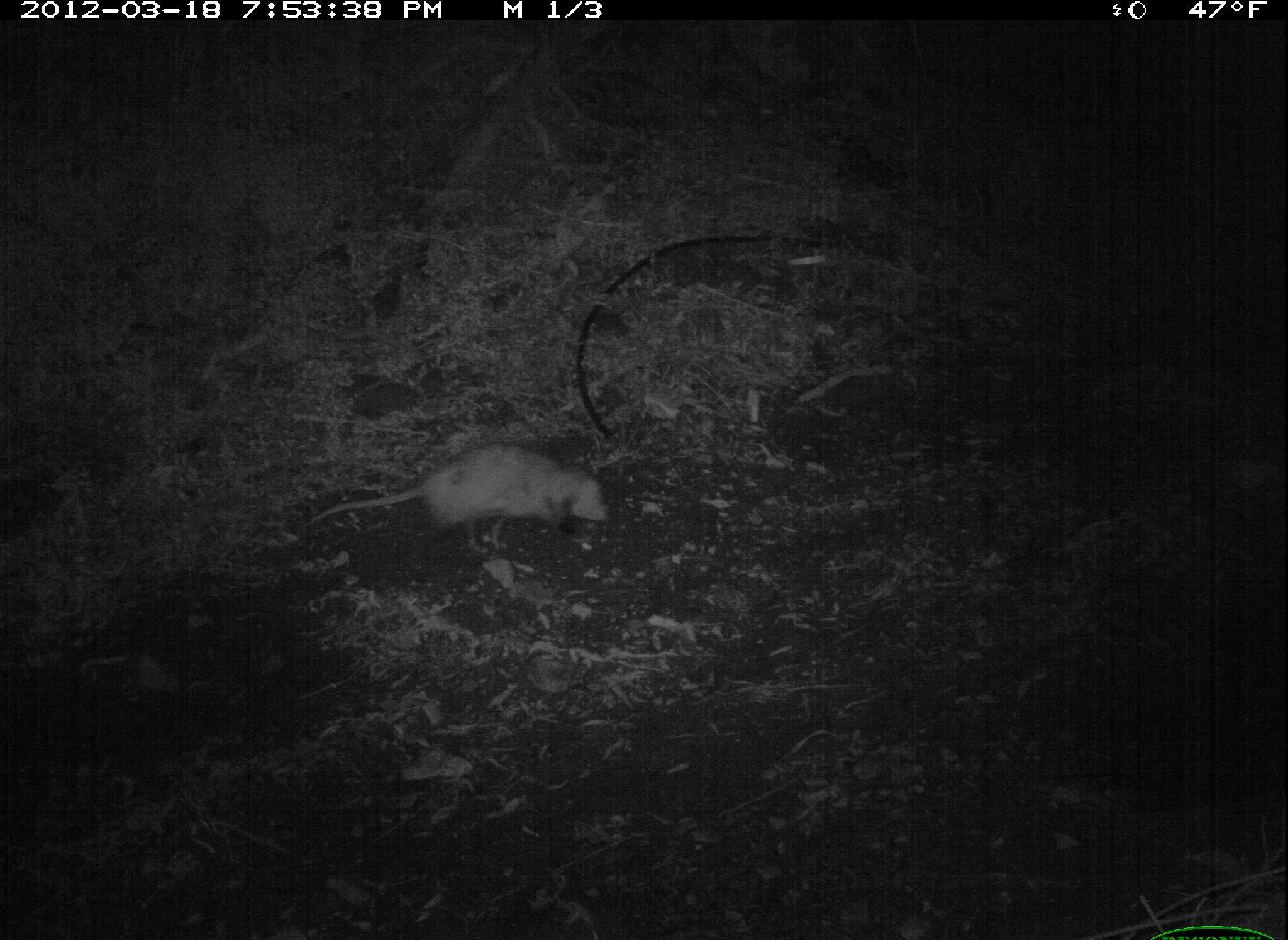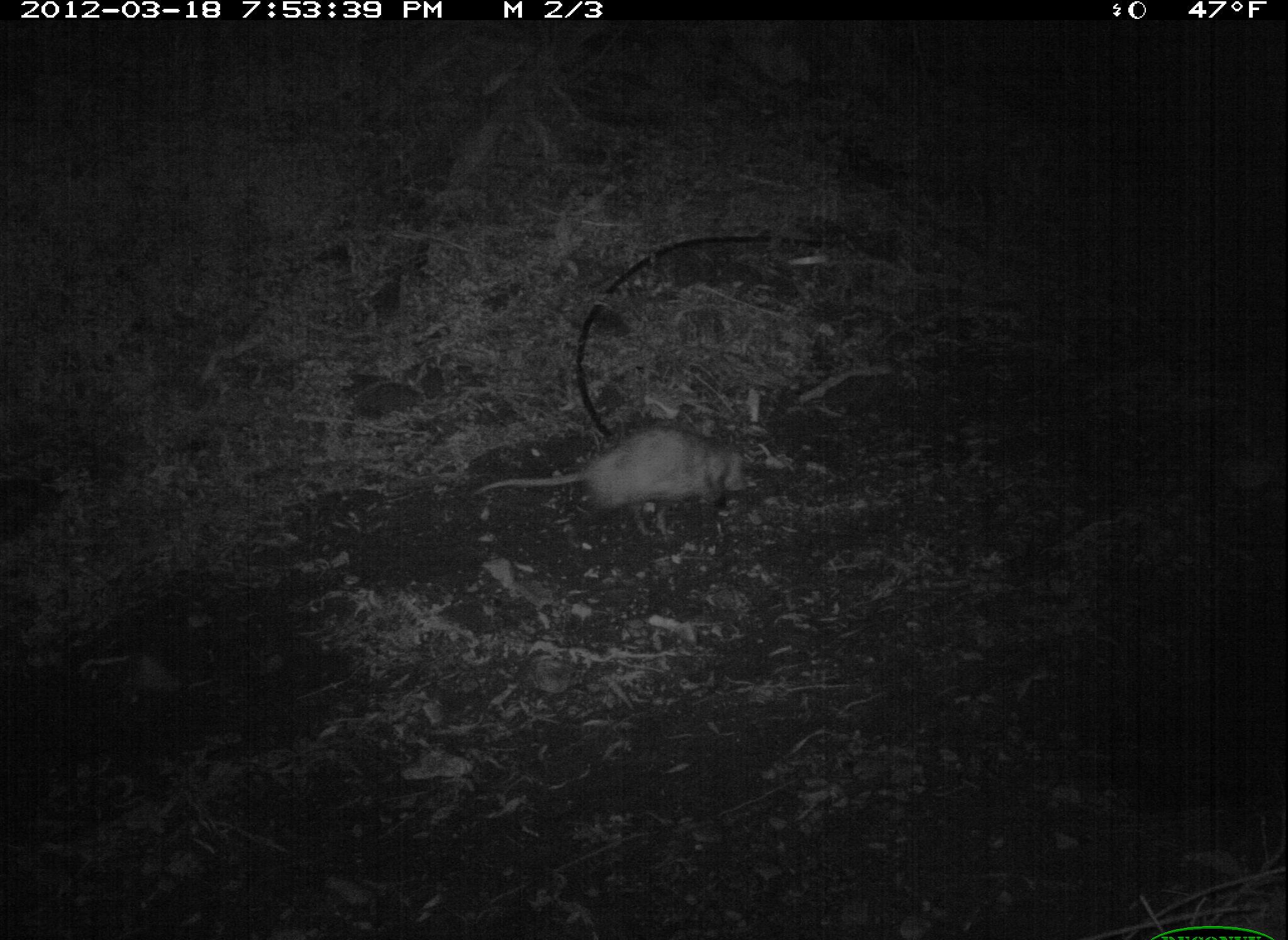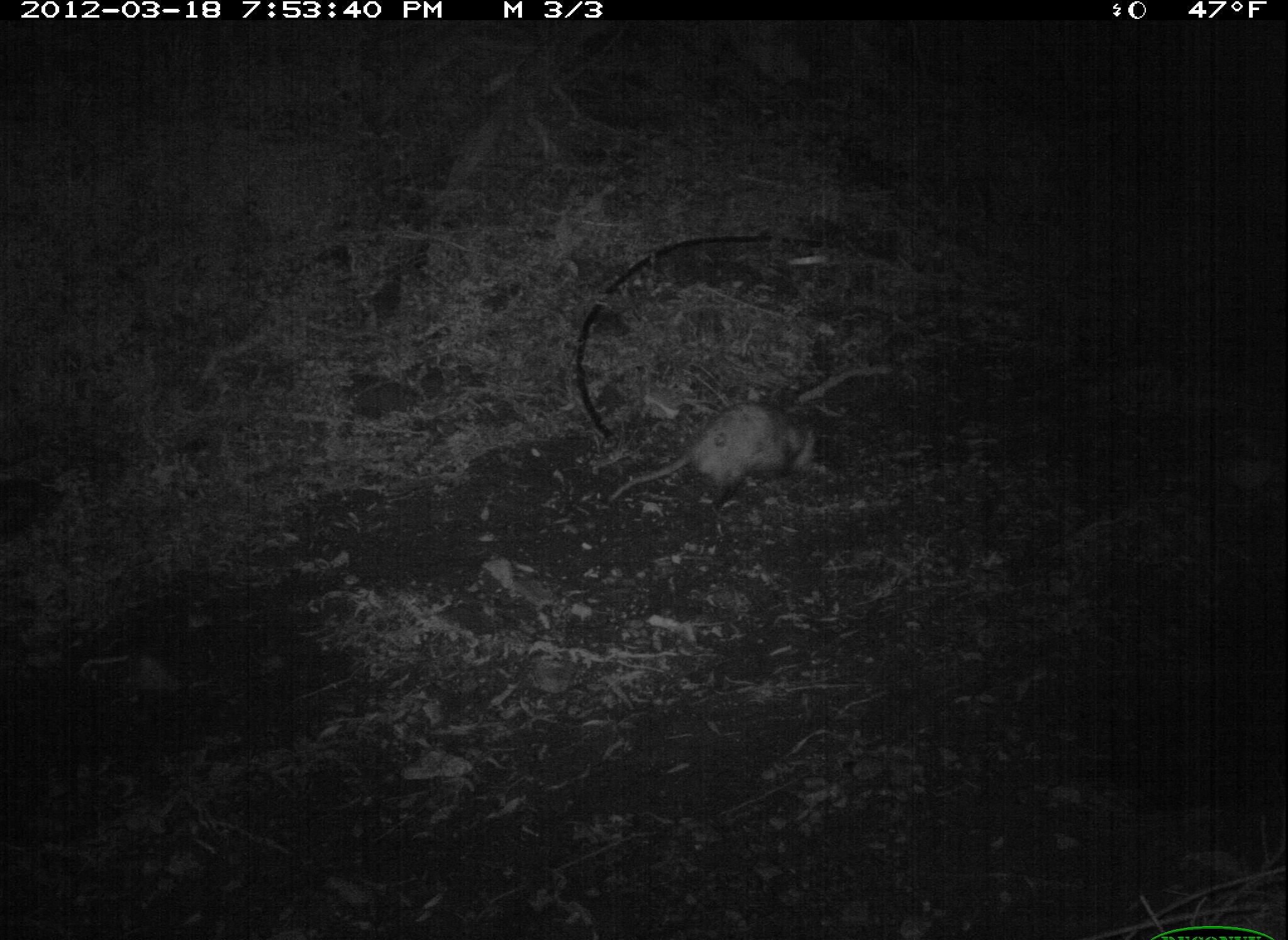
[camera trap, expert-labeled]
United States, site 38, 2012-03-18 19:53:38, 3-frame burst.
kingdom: Animalia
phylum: Chordata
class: Mammalia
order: Didelphimorphia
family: Didelphidae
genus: Didelphis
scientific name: Didelphis virginiana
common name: virginia opossum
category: opossum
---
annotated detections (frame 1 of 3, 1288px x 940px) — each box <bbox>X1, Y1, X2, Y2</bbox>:
opossum: <bbox>304, 428, 620, 569</bbox>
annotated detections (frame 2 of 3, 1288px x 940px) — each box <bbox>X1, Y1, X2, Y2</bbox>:
opossum: <bbox>457, 422, 771, 543</bbox>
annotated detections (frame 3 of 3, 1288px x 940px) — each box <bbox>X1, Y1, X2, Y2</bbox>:
opossum: <bbox>591, 374, 868, 532</bbox>